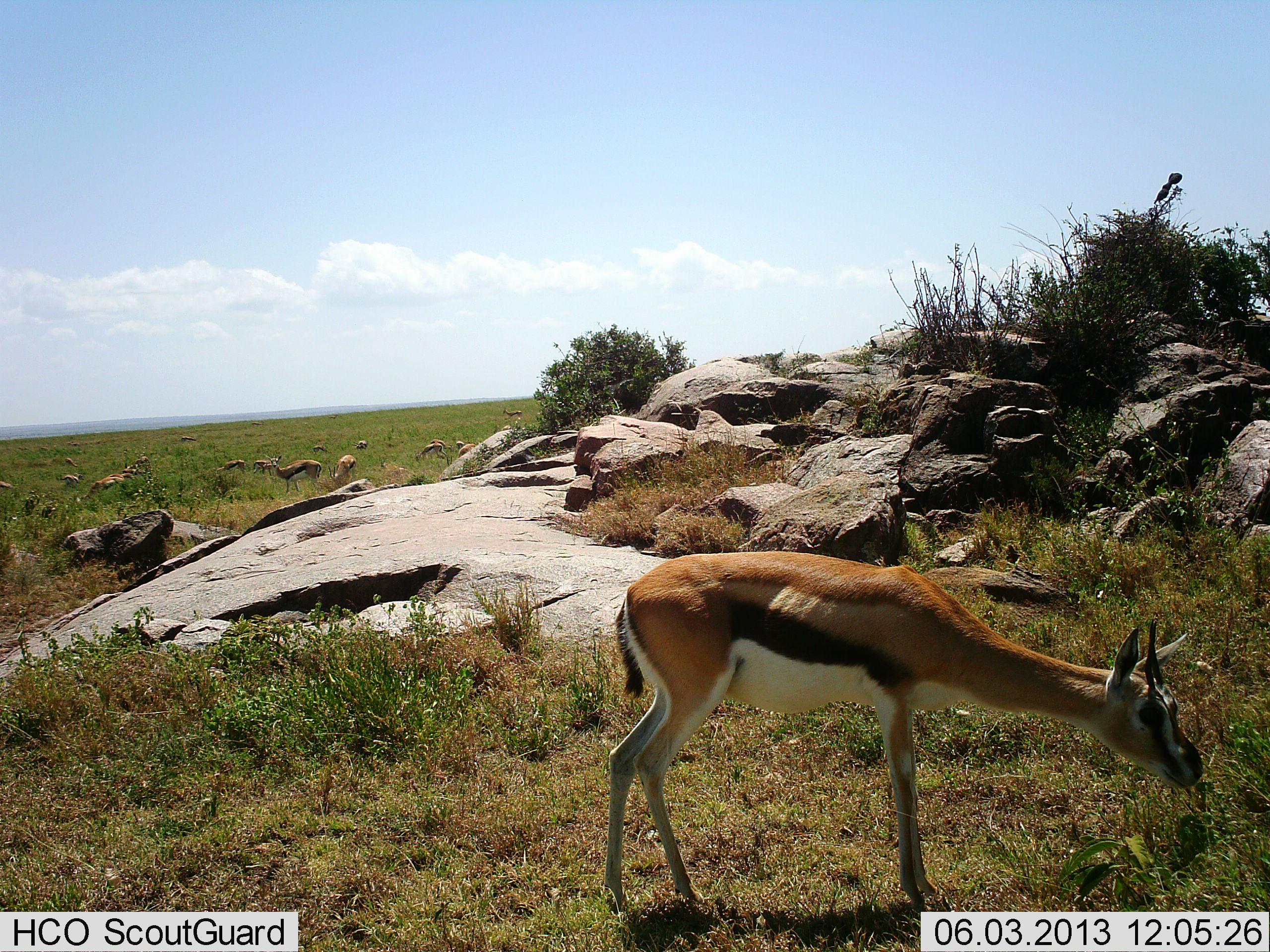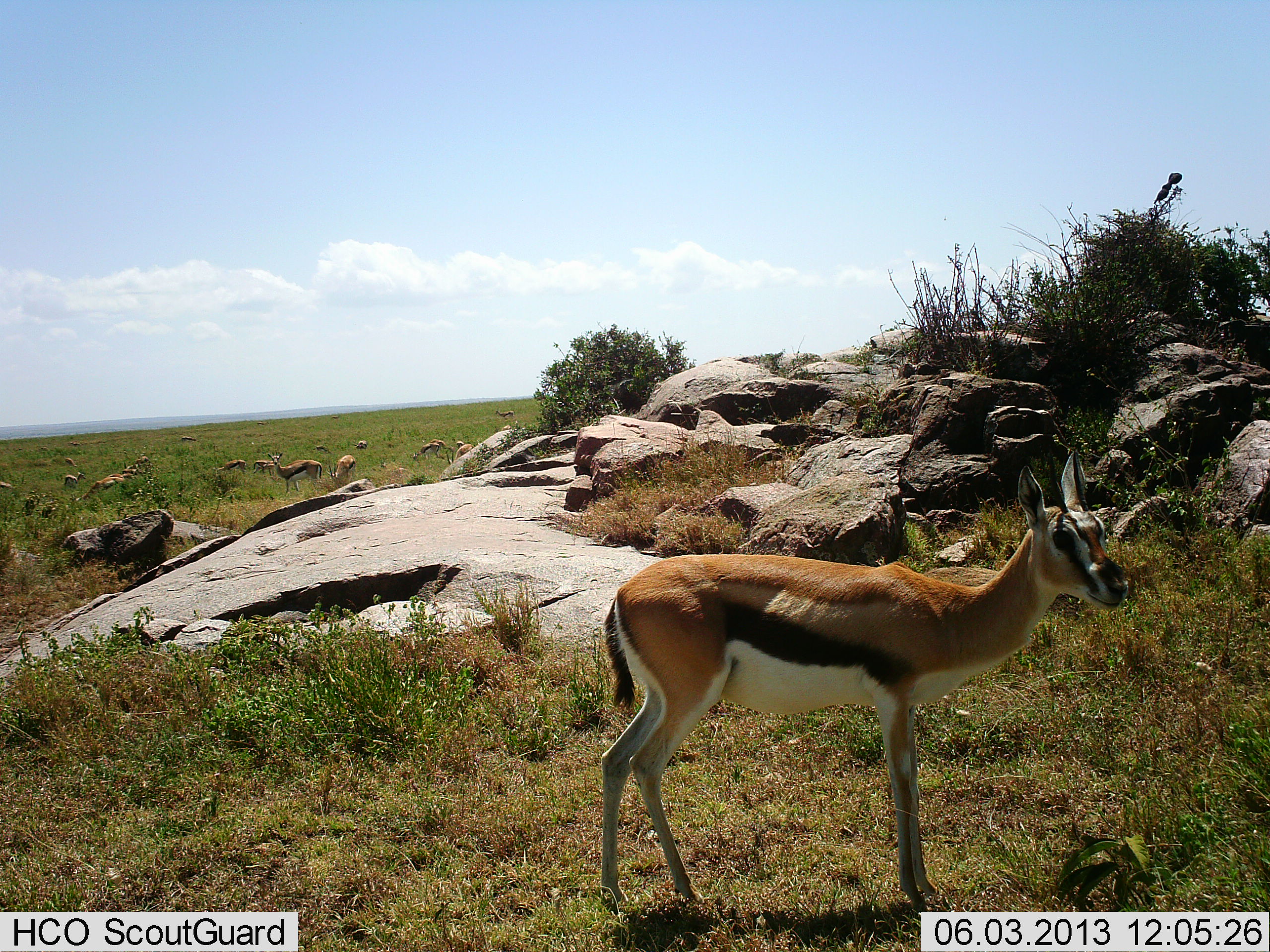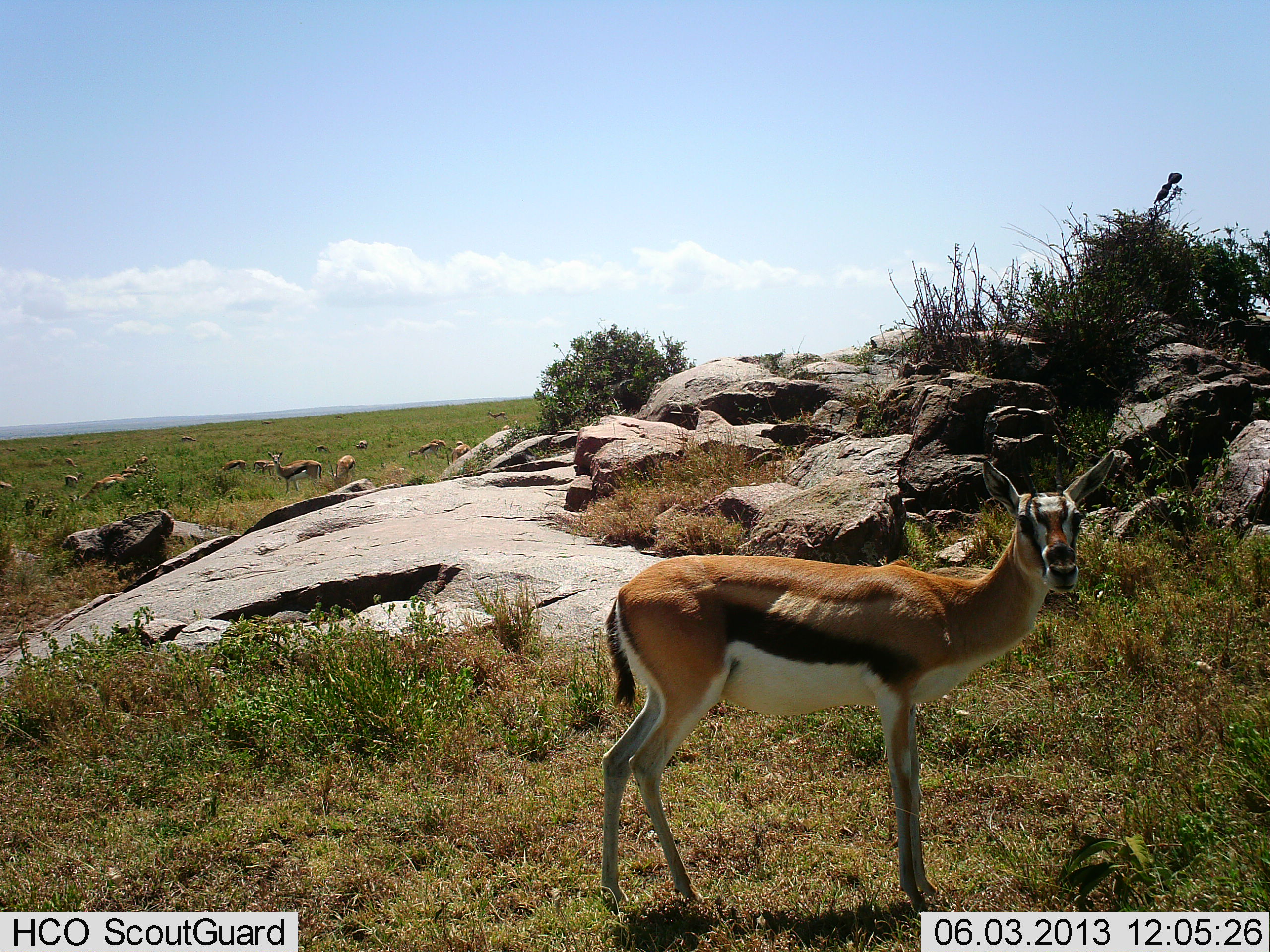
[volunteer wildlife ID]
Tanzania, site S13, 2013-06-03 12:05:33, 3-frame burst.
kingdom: Animalia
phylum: Chordata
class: Mammalia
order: Artiodactyla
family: Bovidae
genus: Eudorcas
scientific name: Eudorcas thomsonii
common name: thomson's gazelle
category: gazellethomsons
Gazellethomsons (thomson's gazelle) (Eudorcas thomsonii), count 11-50. Behavior (volunteer vote fractions): standing 81%, resting 4%, moving 8%, interacting 0%. Young present (vote fraction): 0%. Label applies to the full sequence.